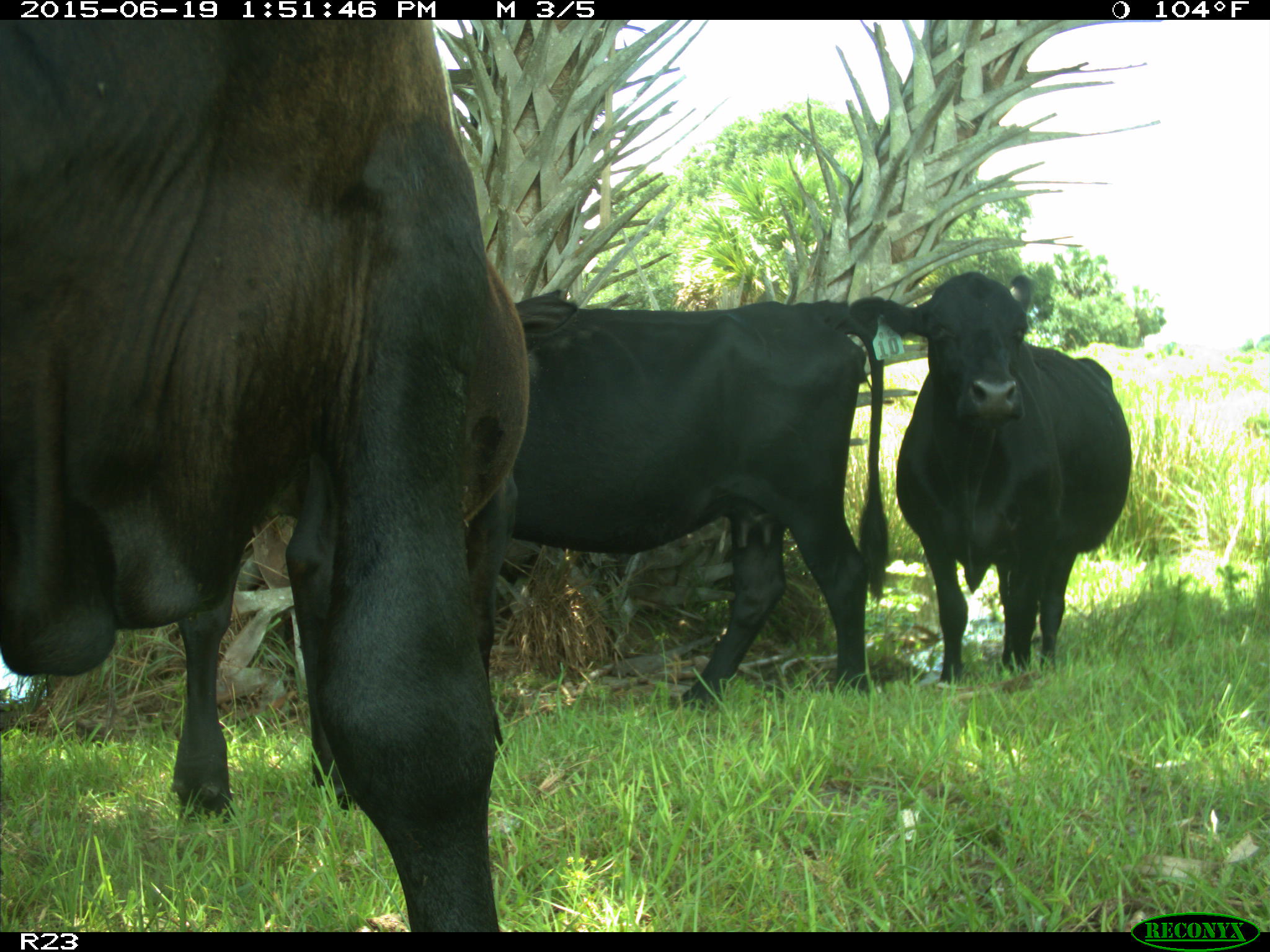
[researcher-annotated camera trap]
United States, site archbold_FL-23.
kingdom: Animalia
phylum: Chordata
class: Mammalia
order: Artiodactyla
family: Suidae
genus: Sus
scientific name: Sus scrofa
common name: wild boar